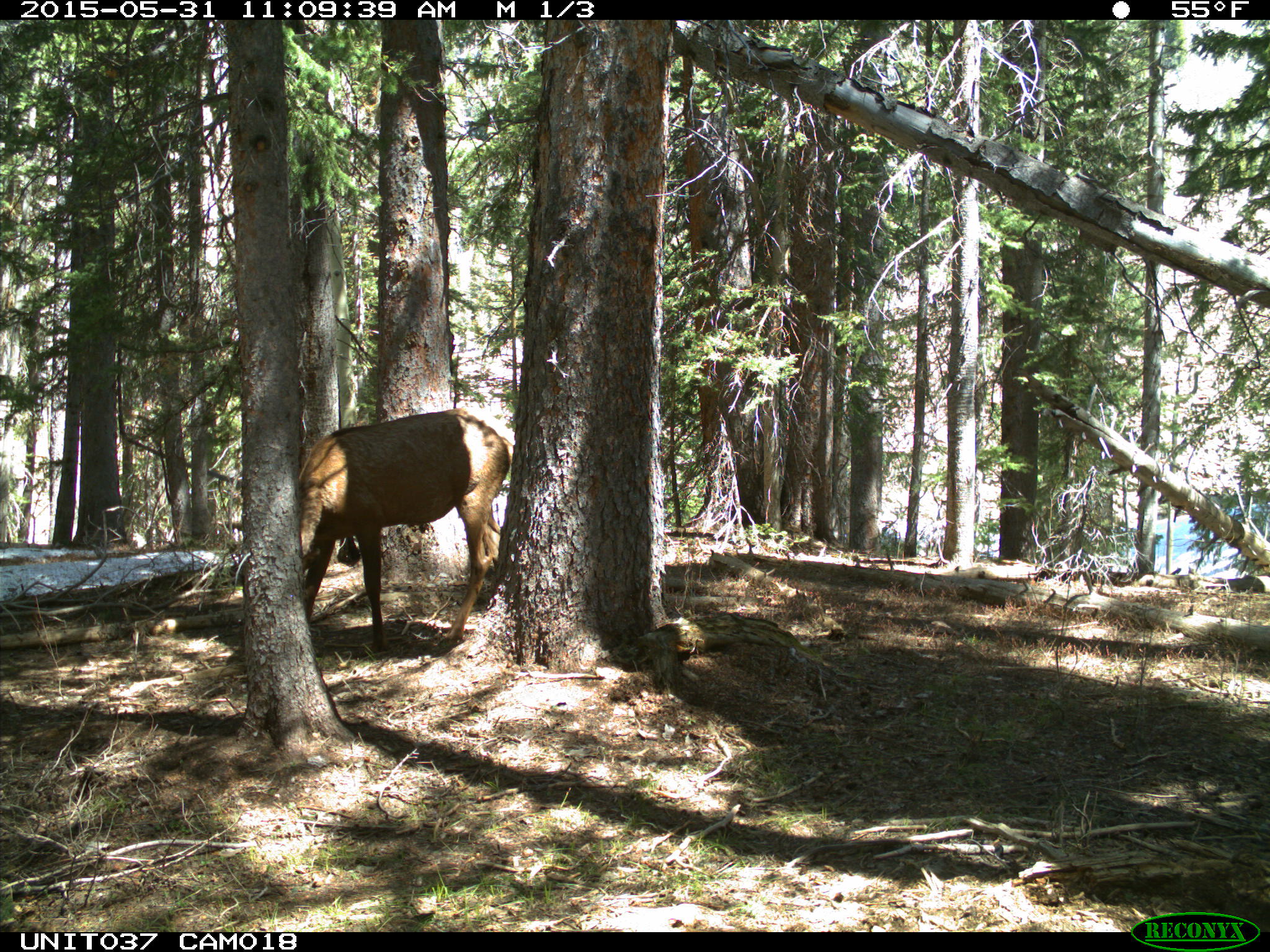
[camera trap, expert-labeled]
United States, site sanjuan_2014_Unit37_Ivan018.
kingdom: Animalia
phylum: Chordata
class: Mammalia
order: Artiodactyla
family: Cervidae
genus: Cervus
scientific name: Cervus elaphus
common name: red deer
Cervus elaphus (red deer).